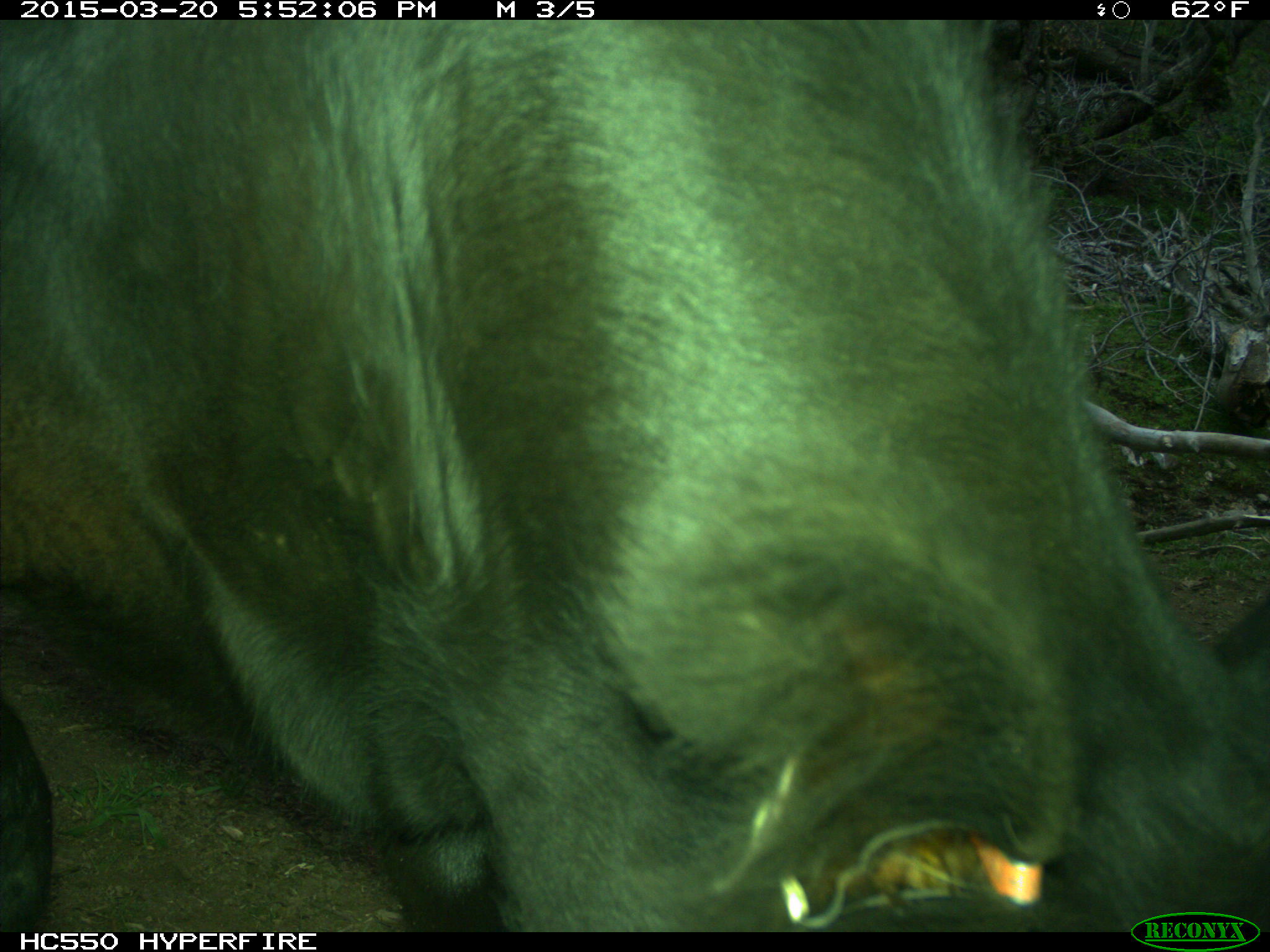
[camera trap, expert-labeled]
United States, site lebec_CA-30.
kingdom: Animalia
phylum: Chordata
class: Mammalia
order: Artiodactyla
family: Bovidae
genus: Bos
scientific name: Bos taurus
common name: domestic cow